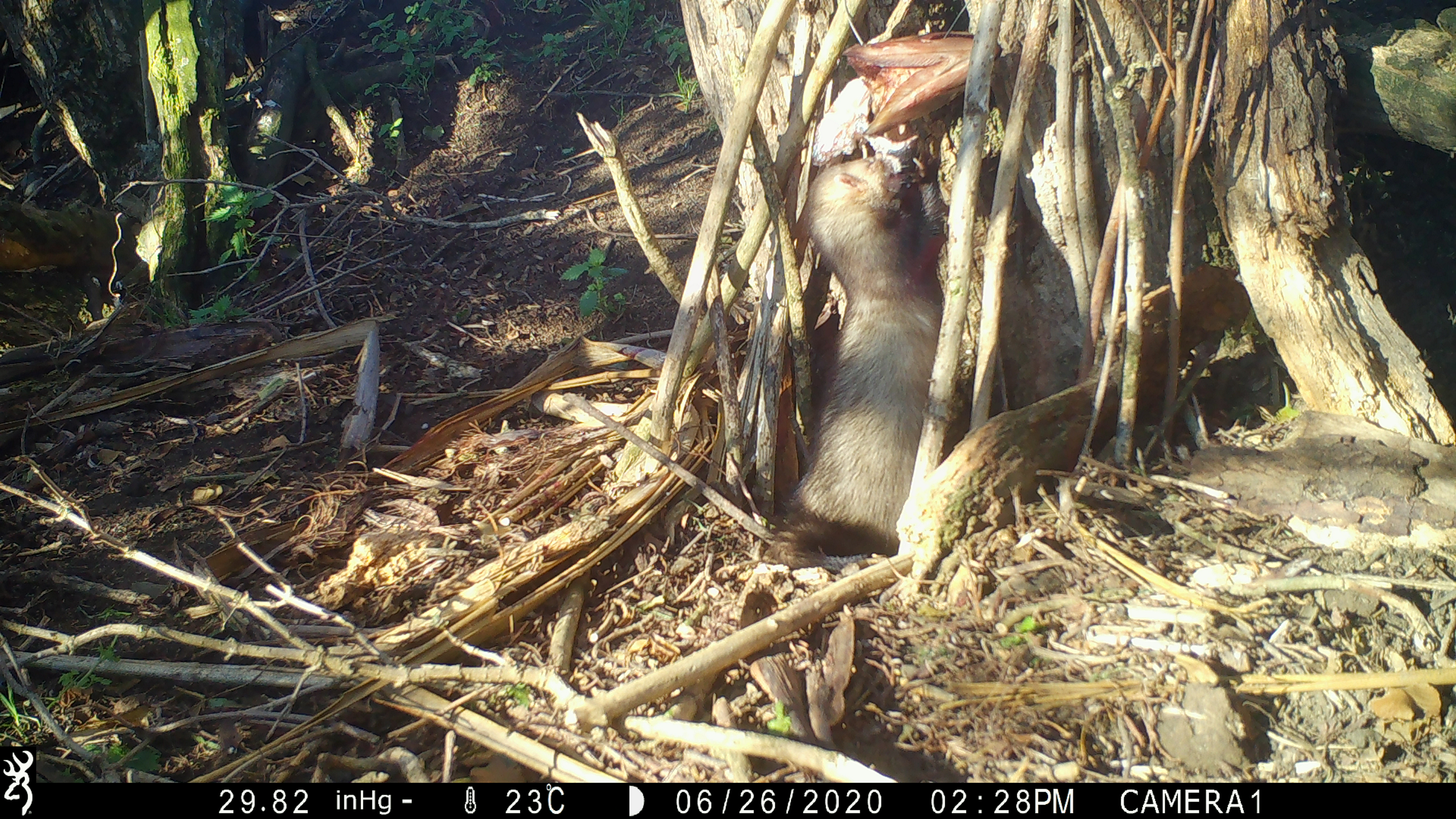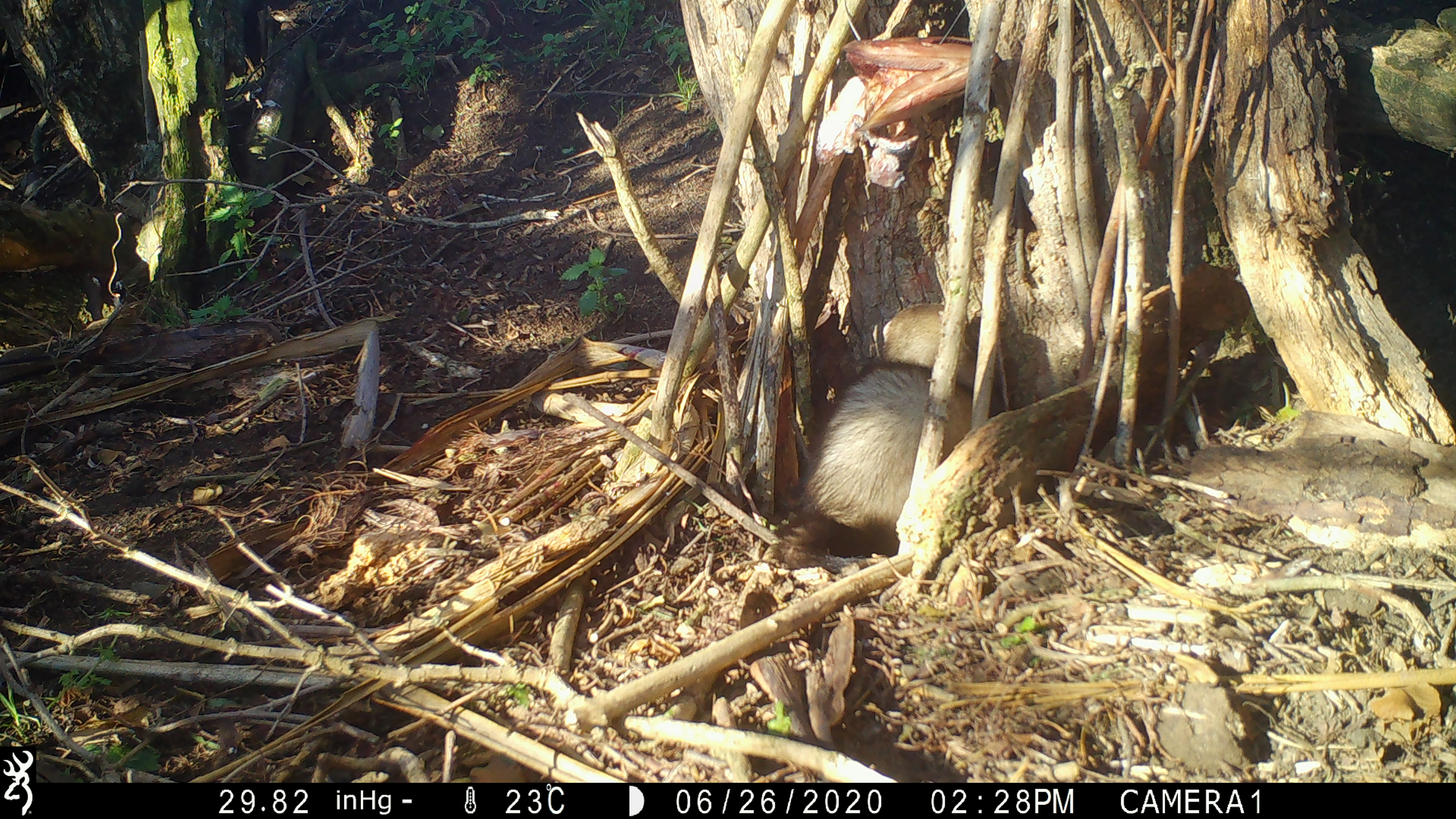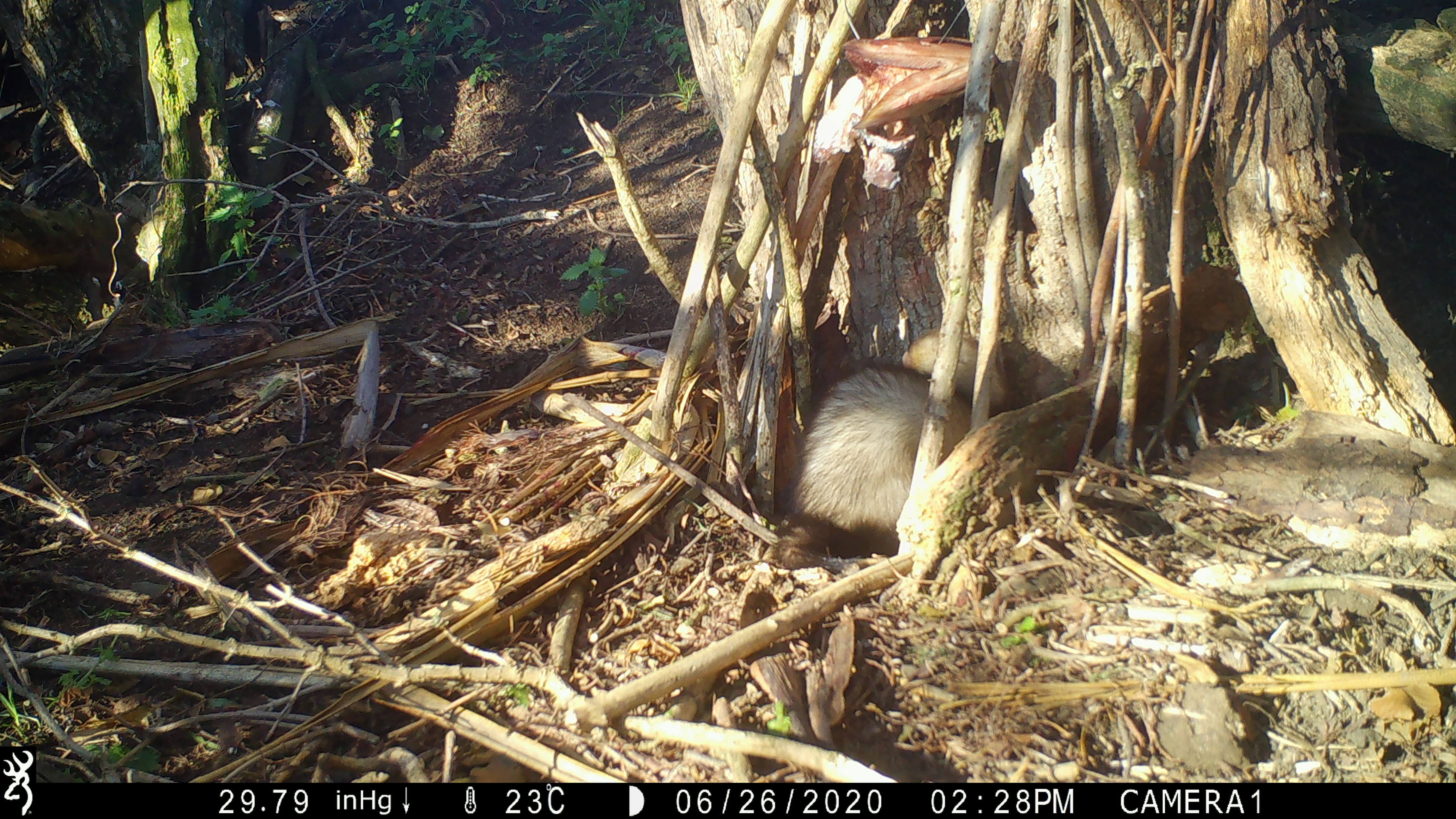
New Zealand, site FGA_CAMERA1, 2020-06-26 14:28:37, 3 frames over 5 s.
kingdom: Animalia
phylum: Chordata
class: Mammalia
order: Carnivora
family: Mustelidae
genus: Mustela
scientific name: Mustela furo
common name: ferret